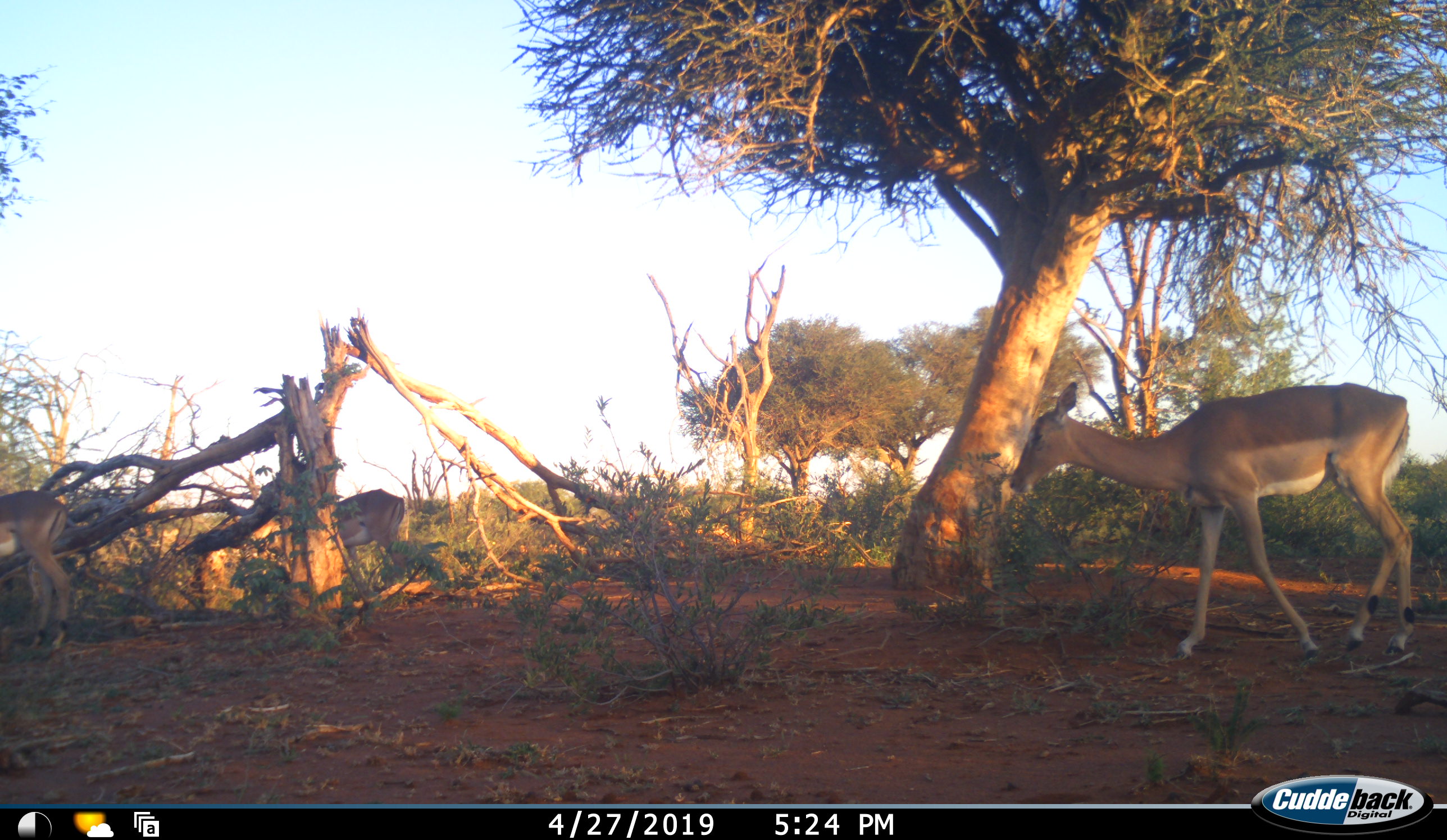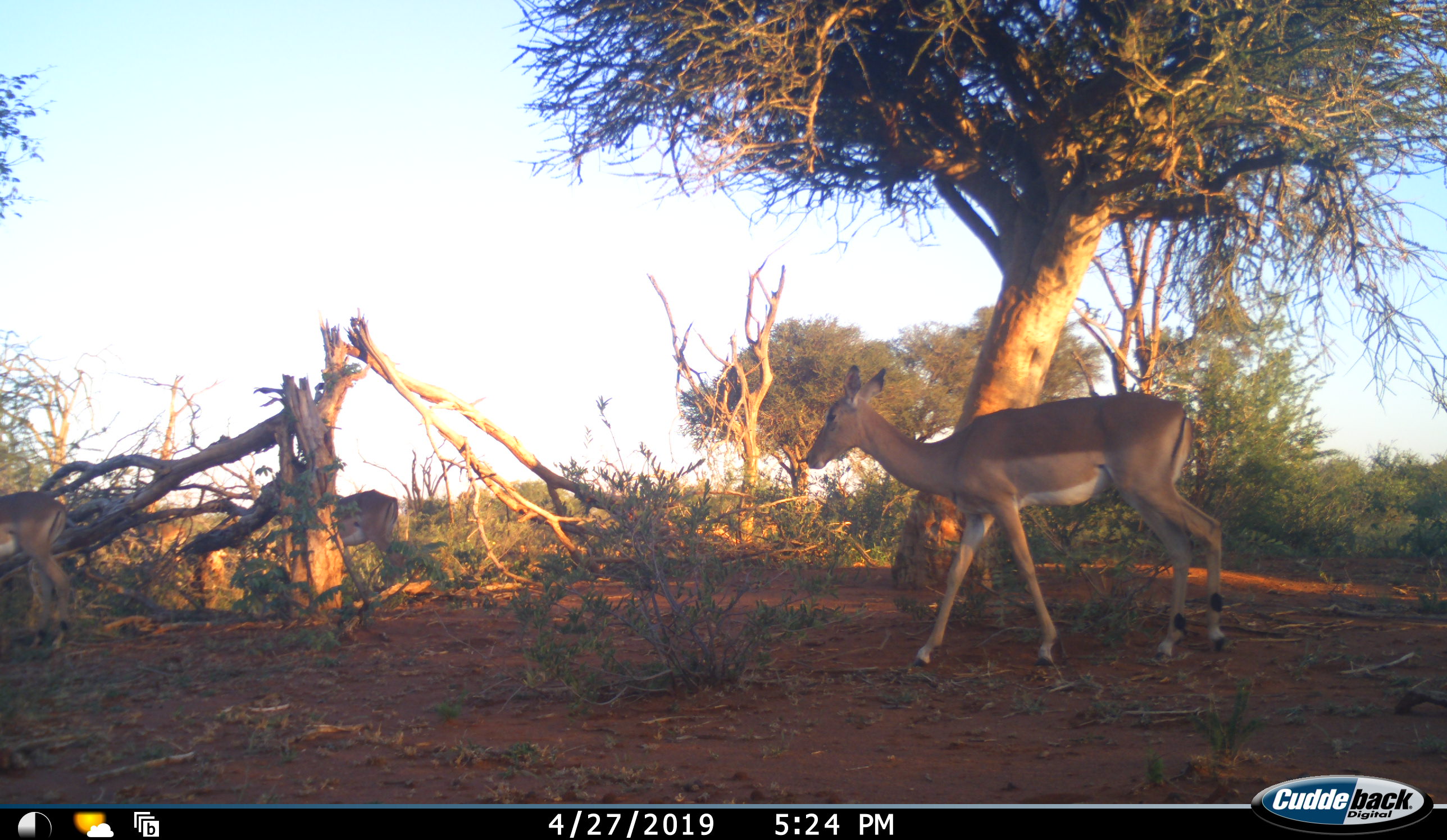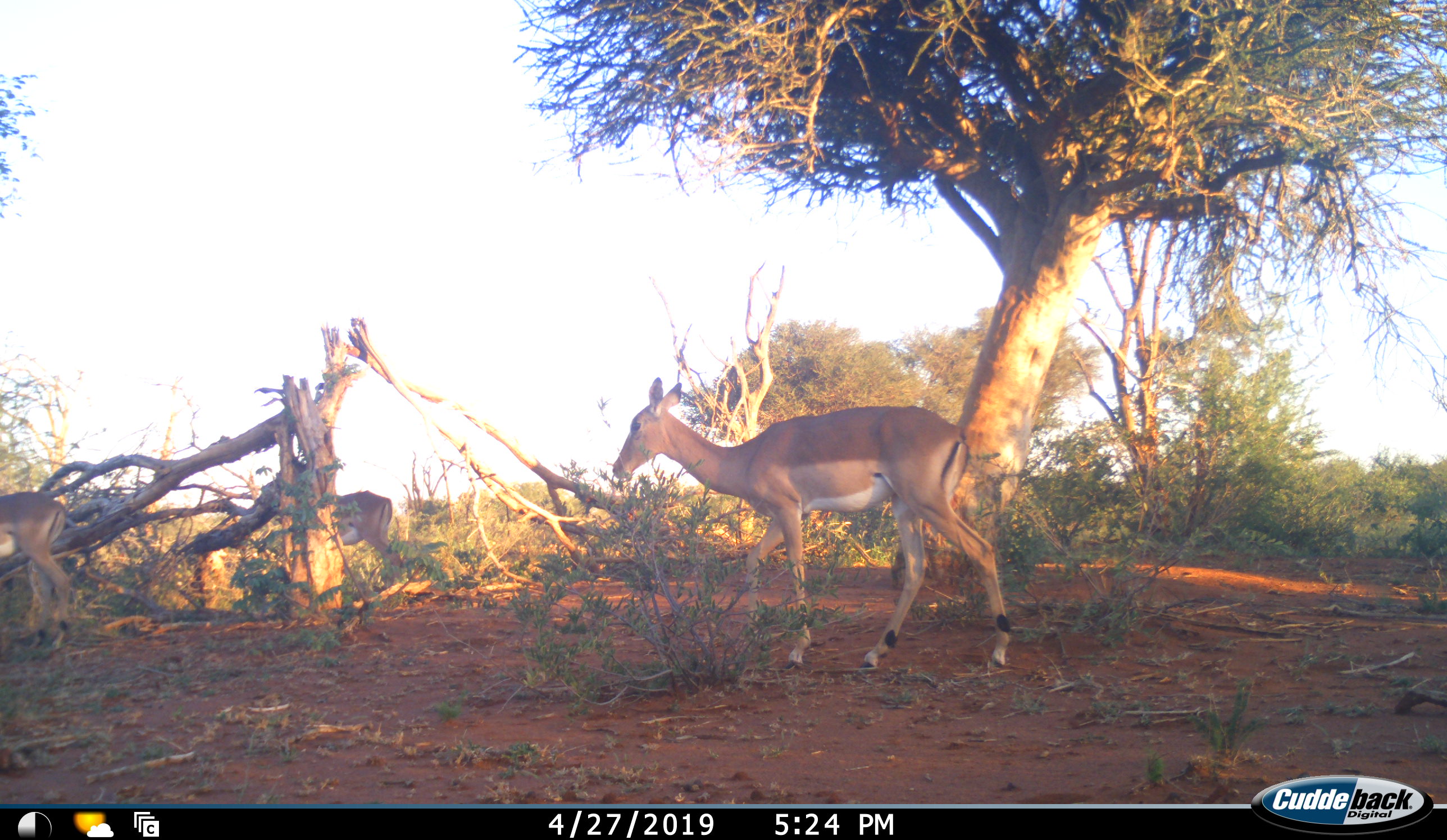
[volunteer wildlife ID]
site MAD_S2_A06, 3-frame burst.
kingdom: Animalia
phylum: Chordata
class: Mammalia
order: Artiodactyla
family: Bovidae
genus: Aepyceros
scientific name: Aepyceros melampus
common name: impala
Impala (Aepyceros melampus), count 3. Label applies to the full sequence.